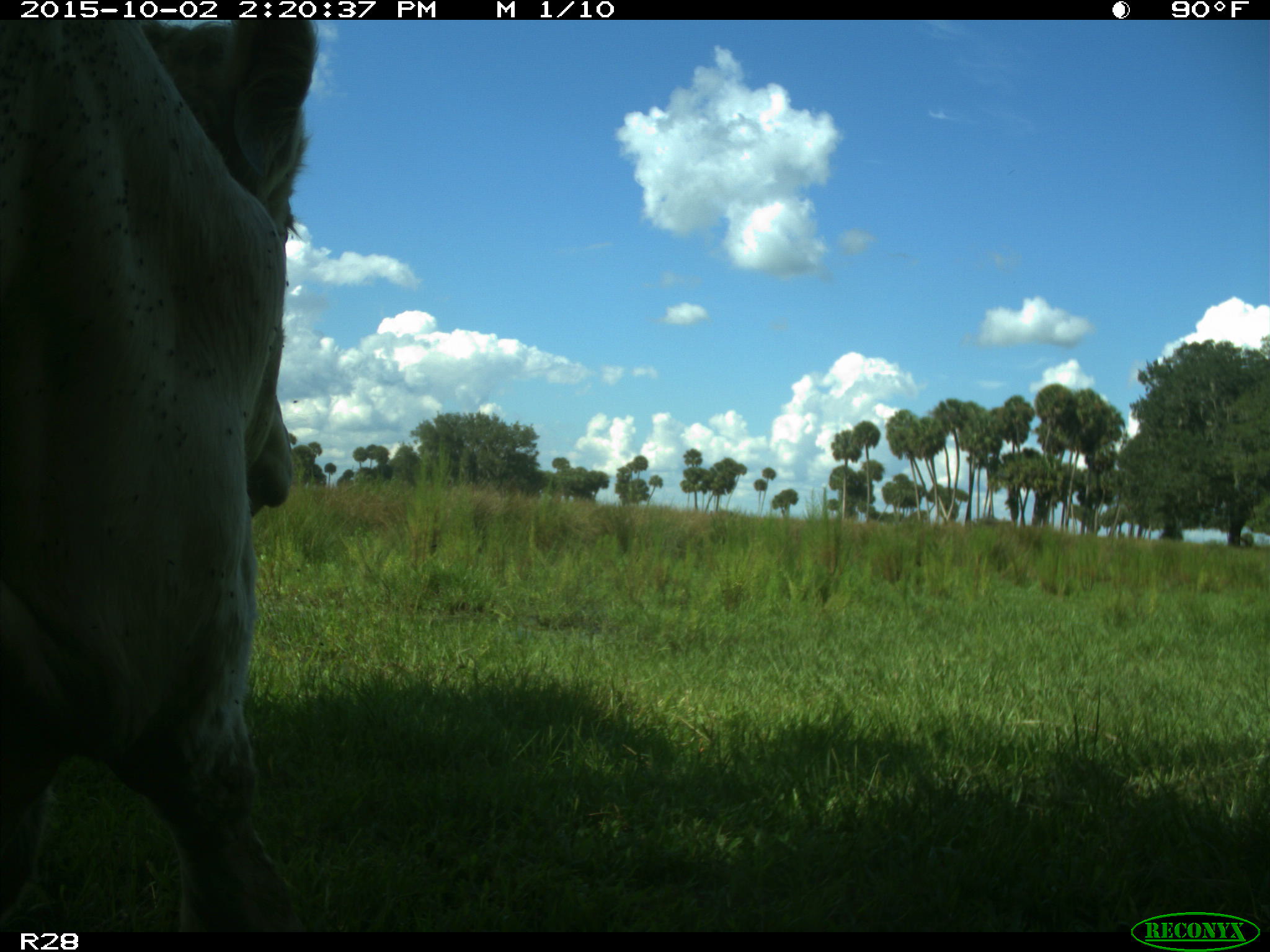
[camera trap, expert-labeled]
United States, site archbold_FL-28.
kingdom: Animalia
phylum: Chordata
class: Mammalia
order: Artiodactyla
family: Bovidae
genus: Bos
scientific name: Bos taurus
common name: domestic cow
Bos taurus (domestic cow).